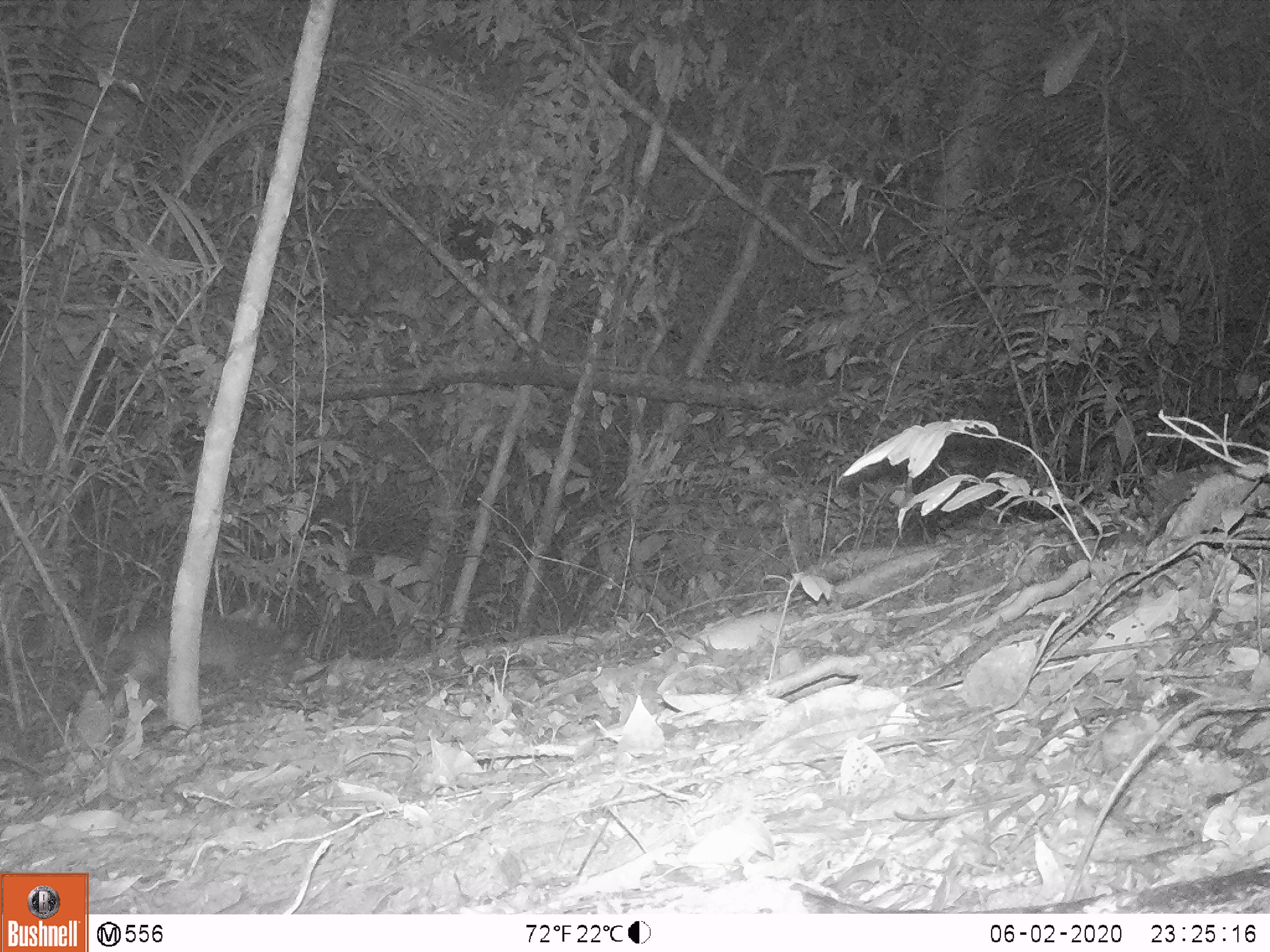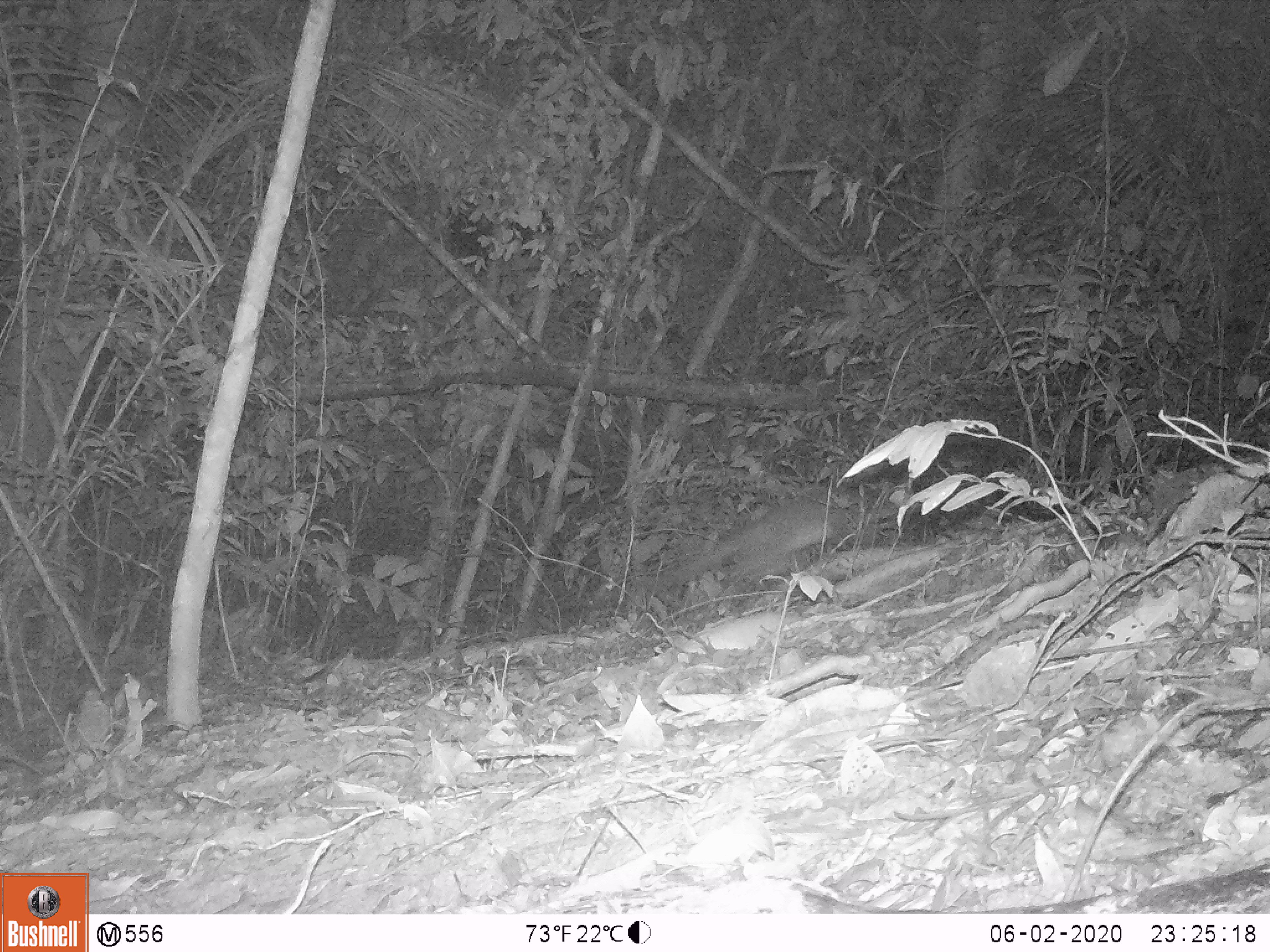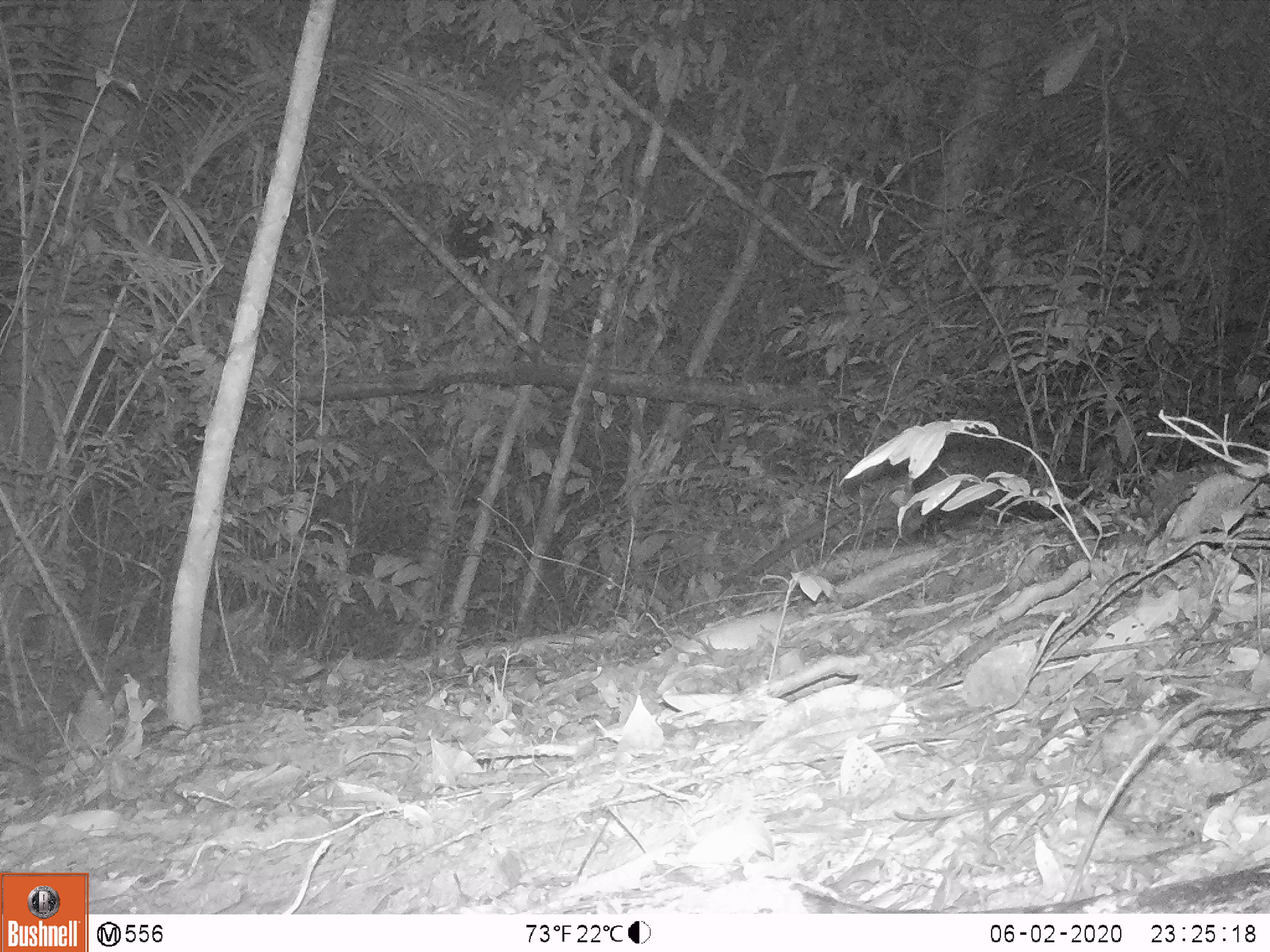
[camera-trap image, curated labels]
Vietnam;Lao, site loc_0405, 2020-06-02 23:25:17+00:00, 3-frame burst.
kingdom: Animalia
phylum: Chordata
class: Mammalia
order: Carnivora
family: Viverridae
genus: Paguma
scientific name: Paguma larvata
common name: masked palm civet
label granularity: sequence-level